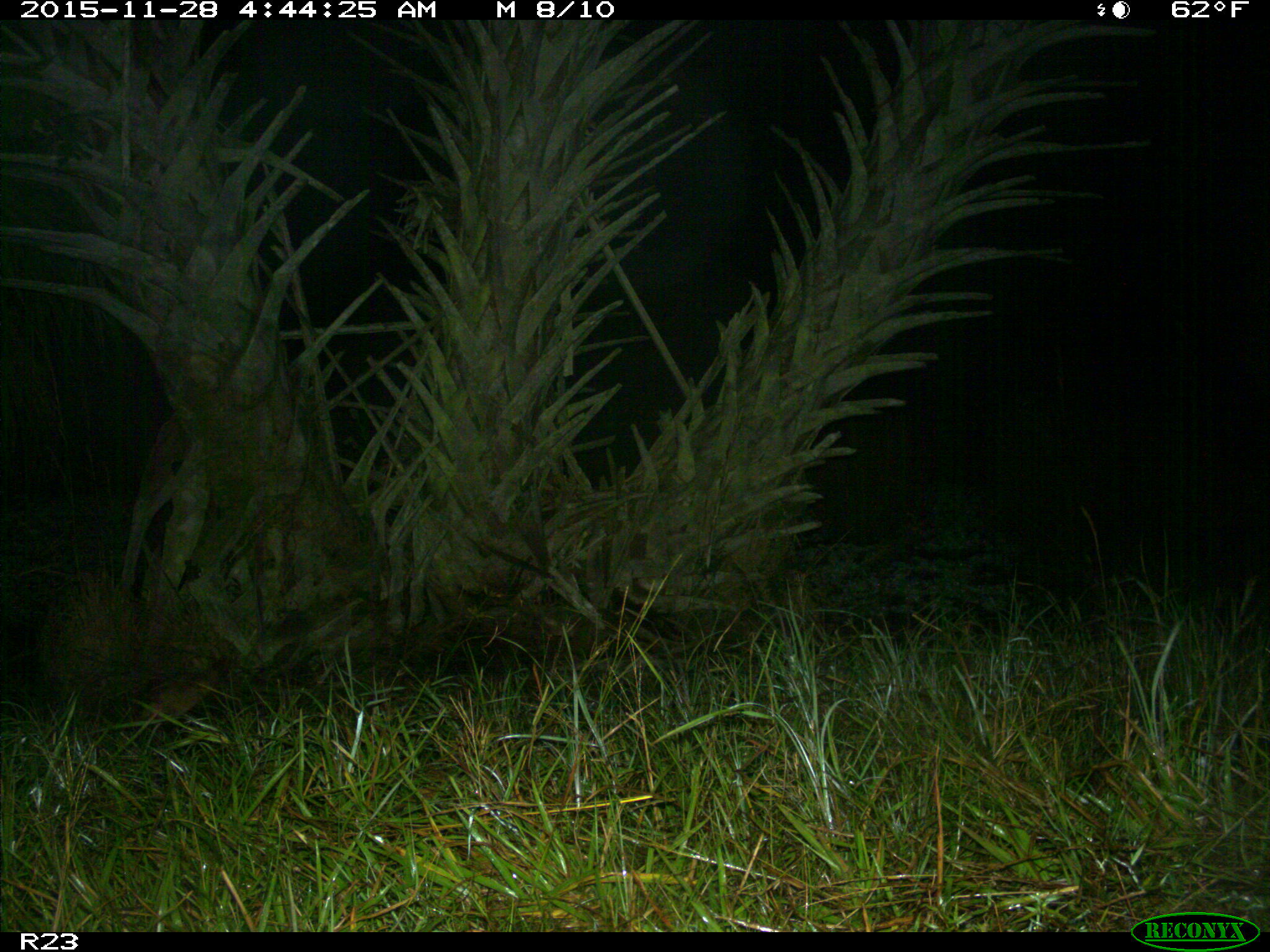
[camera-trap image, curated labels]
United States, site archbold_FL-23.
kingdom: Animalia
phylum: Chordata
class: Mammalia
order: Artiodactyla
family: Suidae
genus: Sus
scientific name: Sus scrofa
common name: wild boar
Sus scrofa (wild boar).